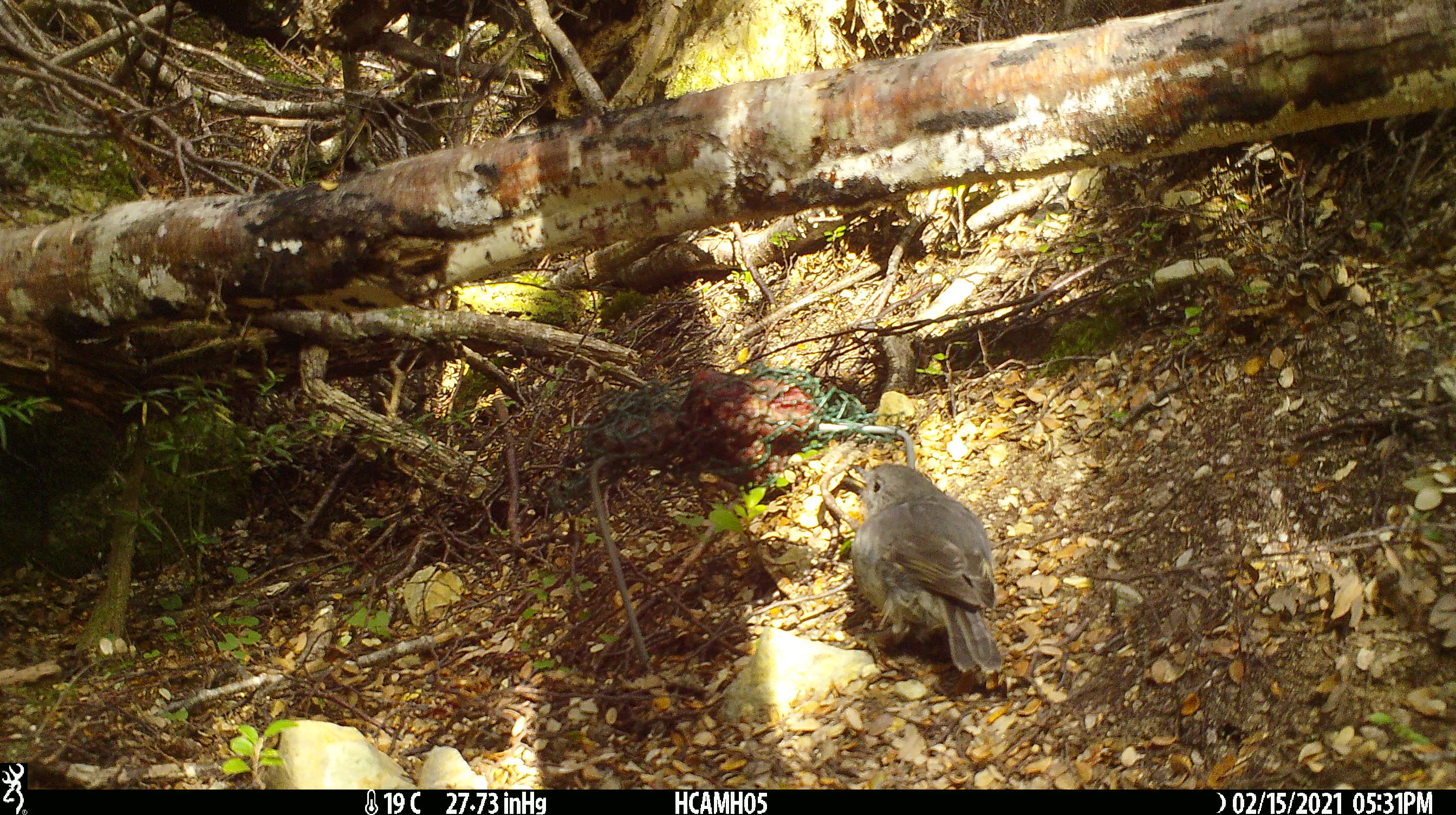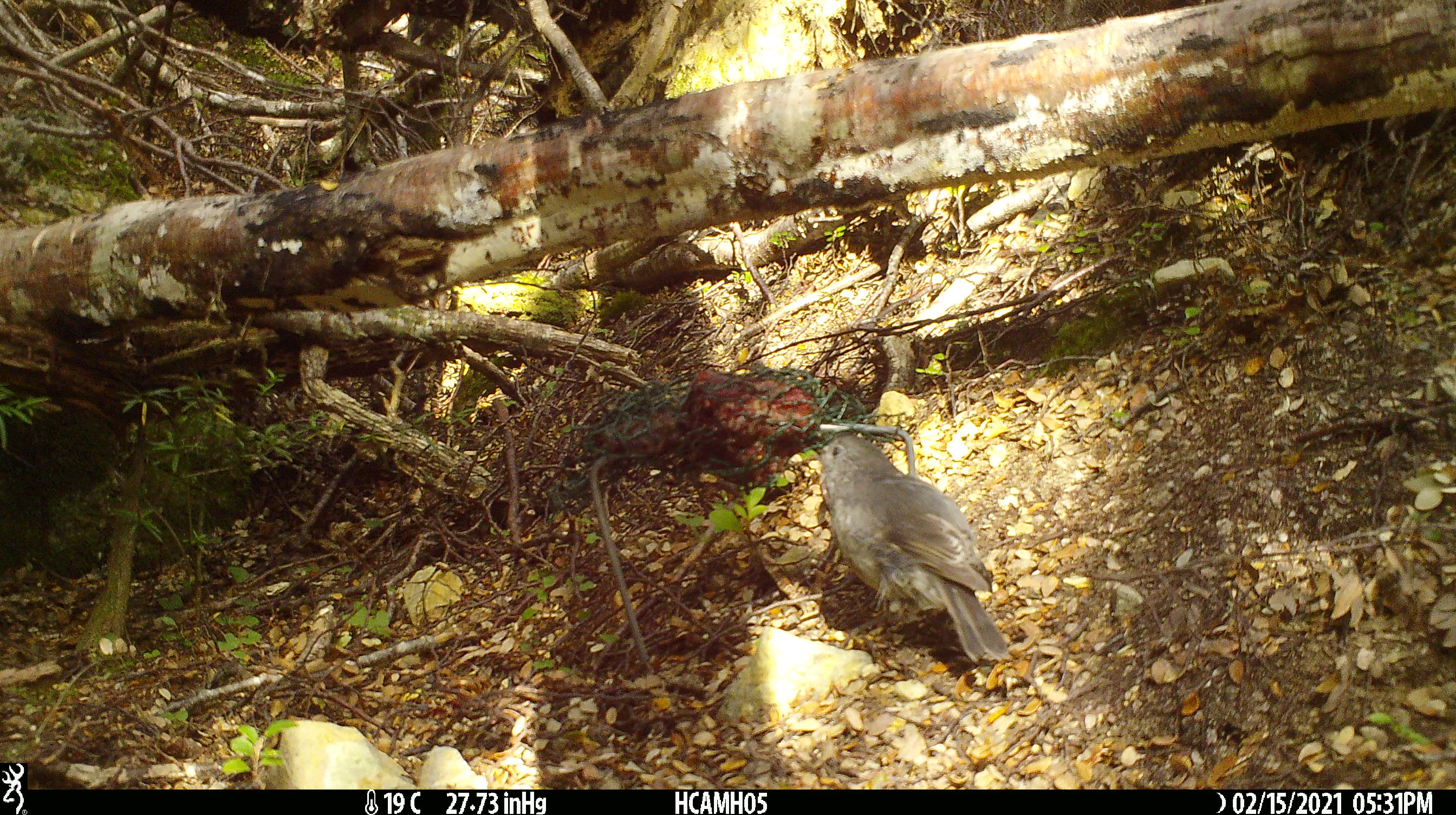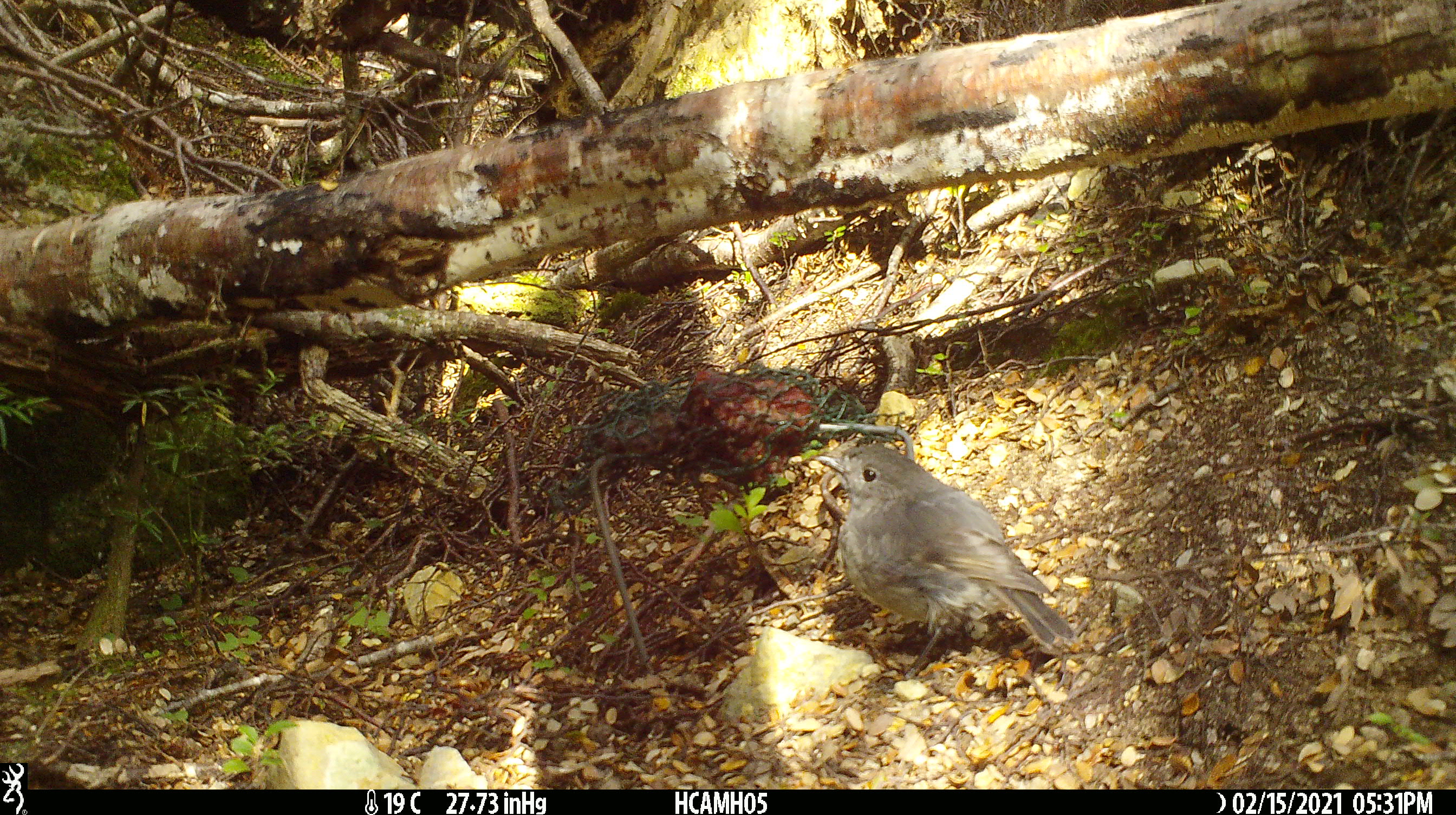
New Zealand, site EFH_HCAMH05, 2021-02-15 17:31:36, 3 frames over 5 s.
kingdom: Animalia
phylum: Chordata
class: Aves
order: Passeriformes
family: Petroicidae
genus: Petroica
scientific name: Petroica australis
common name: new zealand robin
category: robin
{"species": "robin (new zealand robin) (Petroica australis)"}